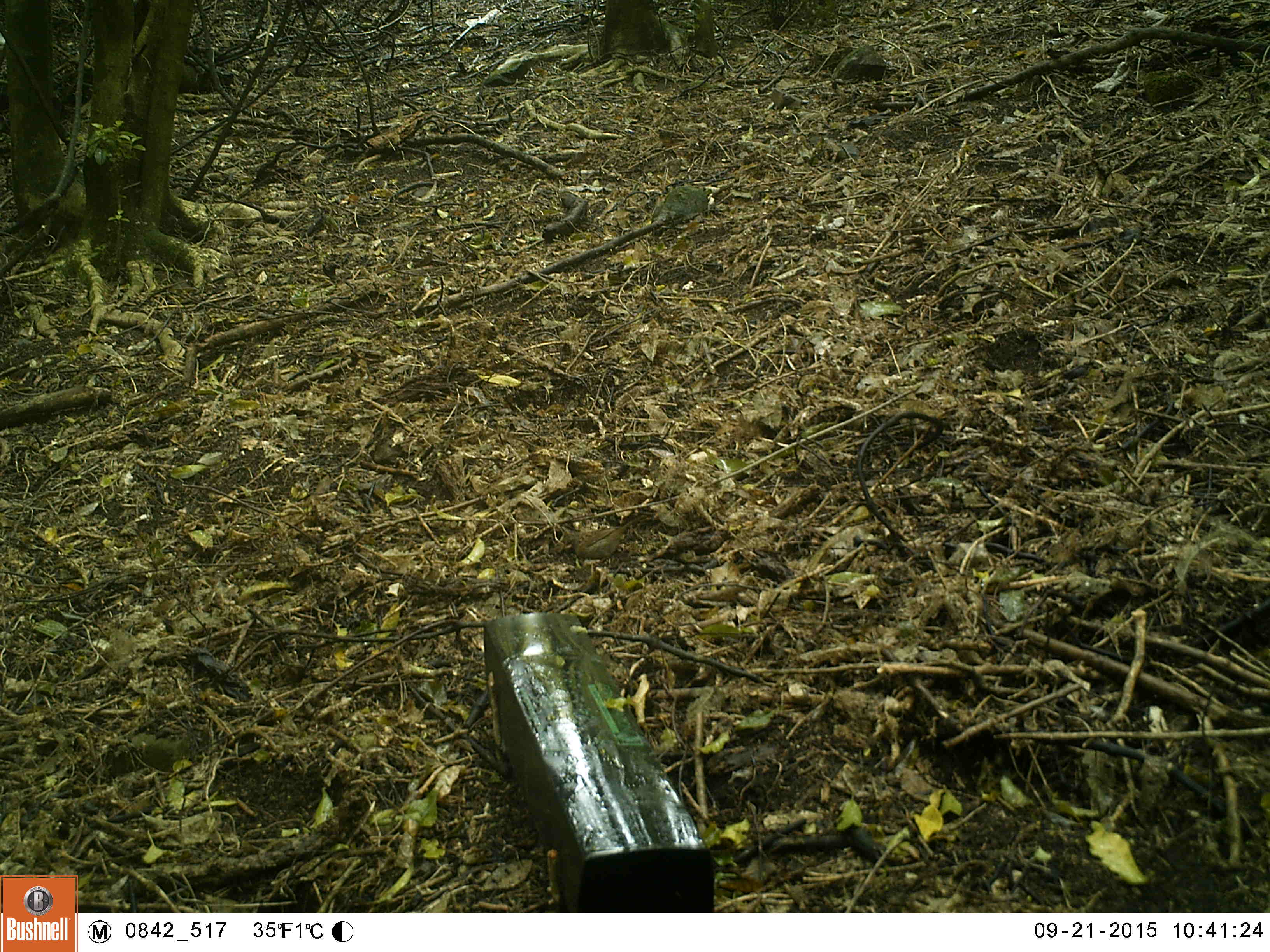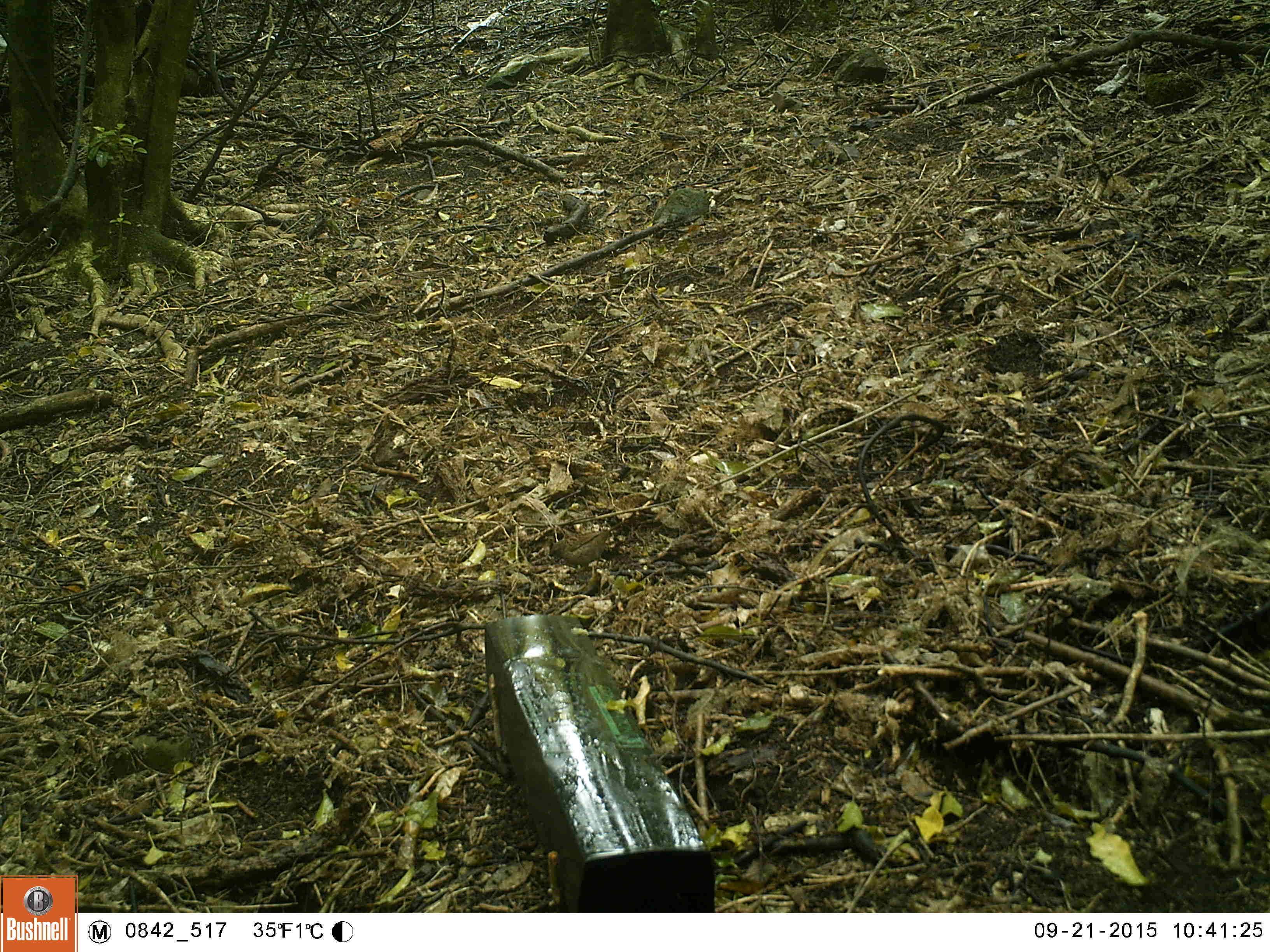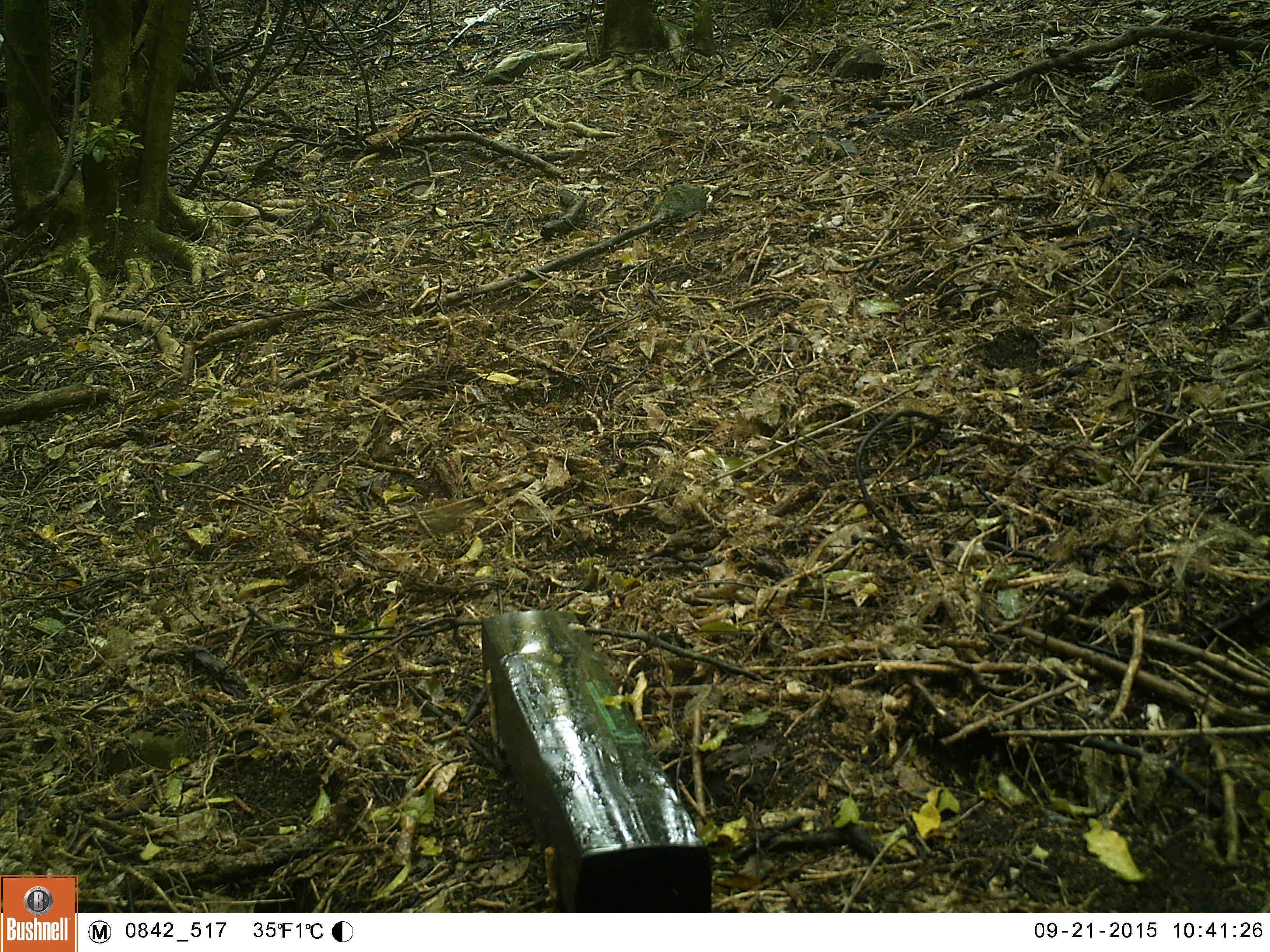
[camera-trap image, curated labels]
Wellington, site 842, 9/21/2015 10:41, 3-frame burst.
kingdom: Animalia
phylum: Chordata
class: Aves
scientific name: Aves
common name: bird